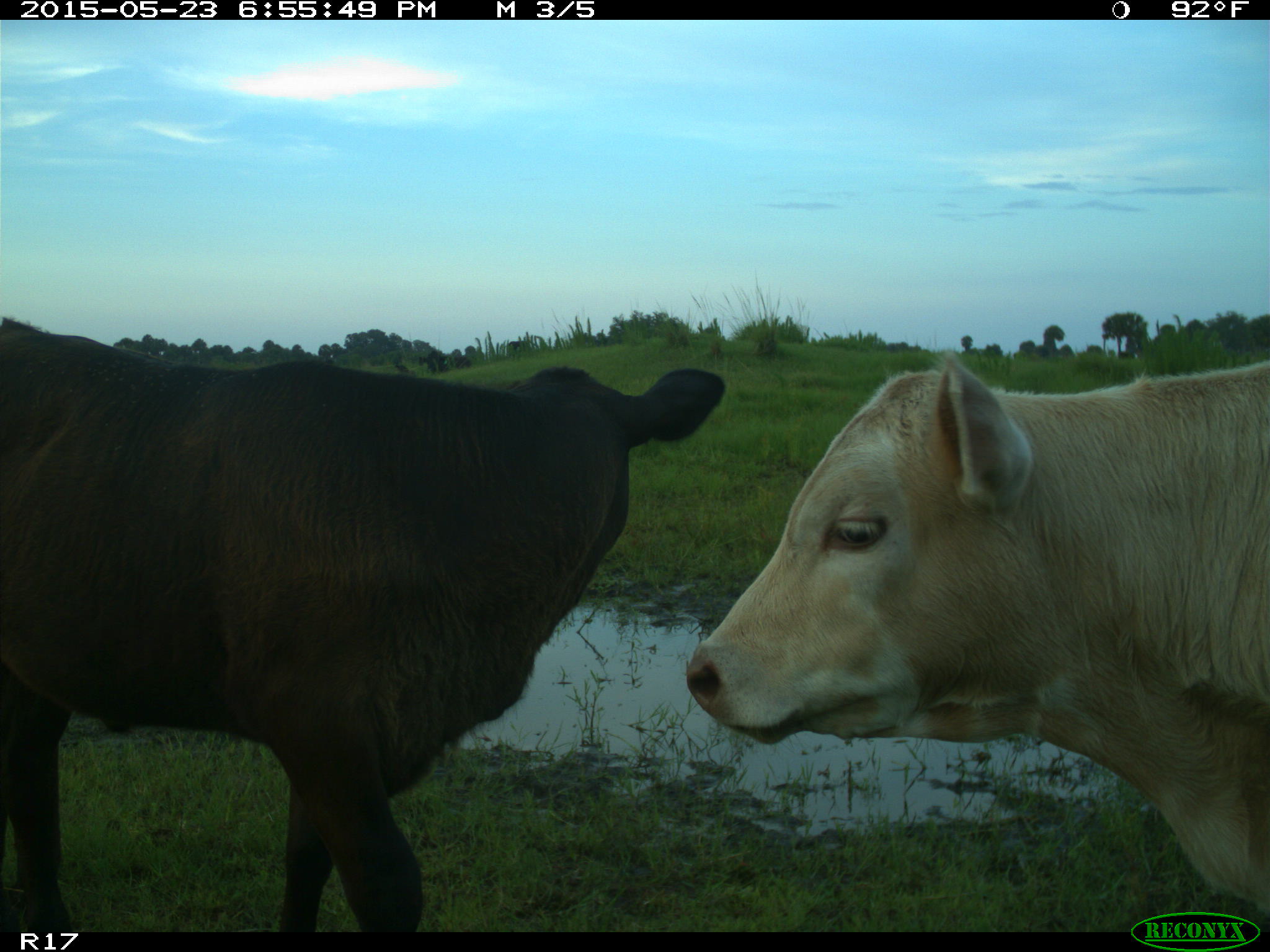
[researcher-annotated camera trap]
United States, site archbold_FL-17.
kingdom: Animalia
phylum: Chordata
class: Mammalia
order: Artiodactyla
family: Bovidae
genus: Bos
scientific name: Bos taurus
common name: domestic cow